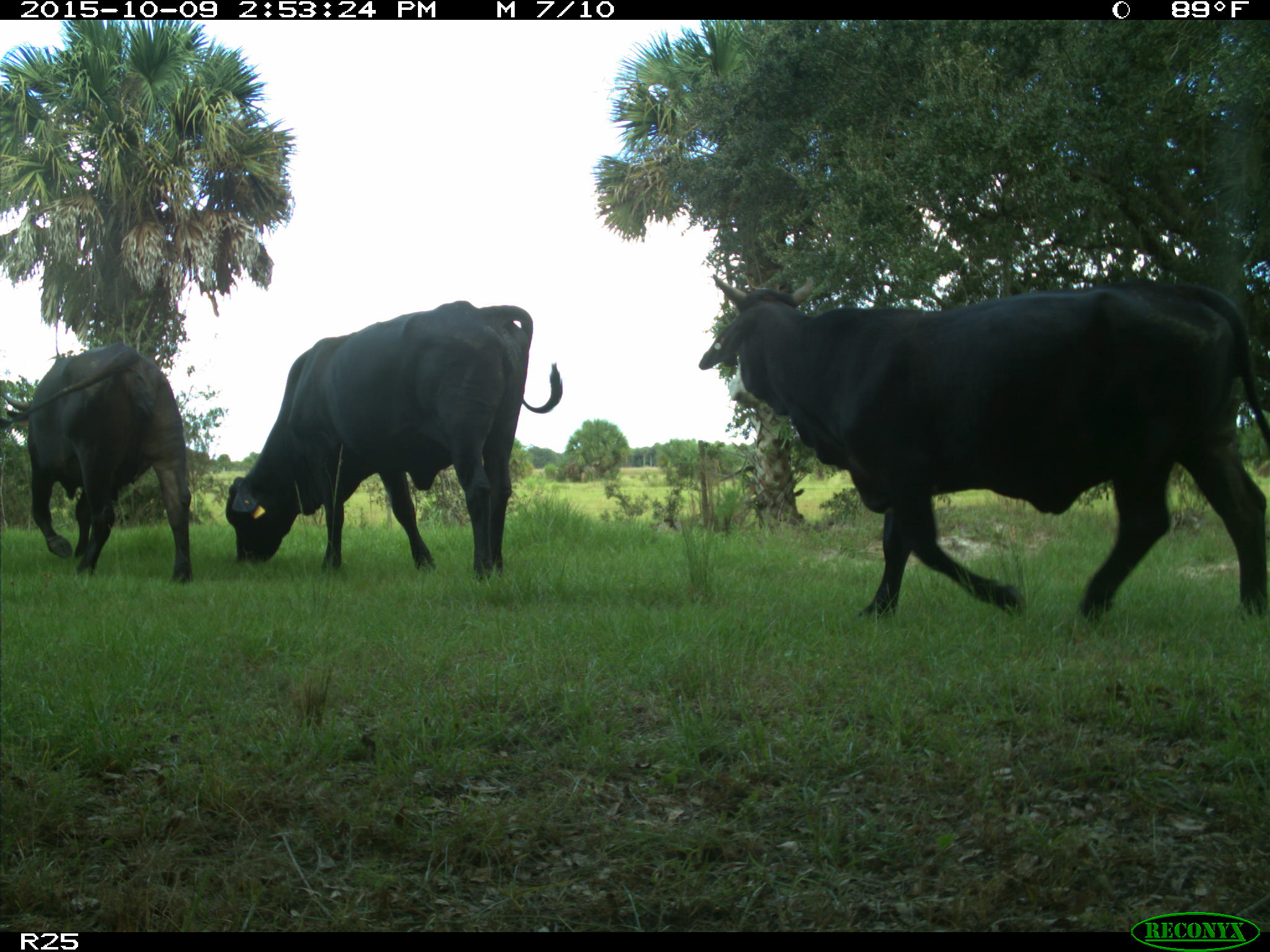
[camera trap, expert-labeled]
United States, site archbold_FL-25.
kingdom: Animalia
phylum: Chordata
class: Mammalia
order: Artiodactyla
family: Bovidae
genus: Bos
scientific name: Bos taurus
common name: domestic cow